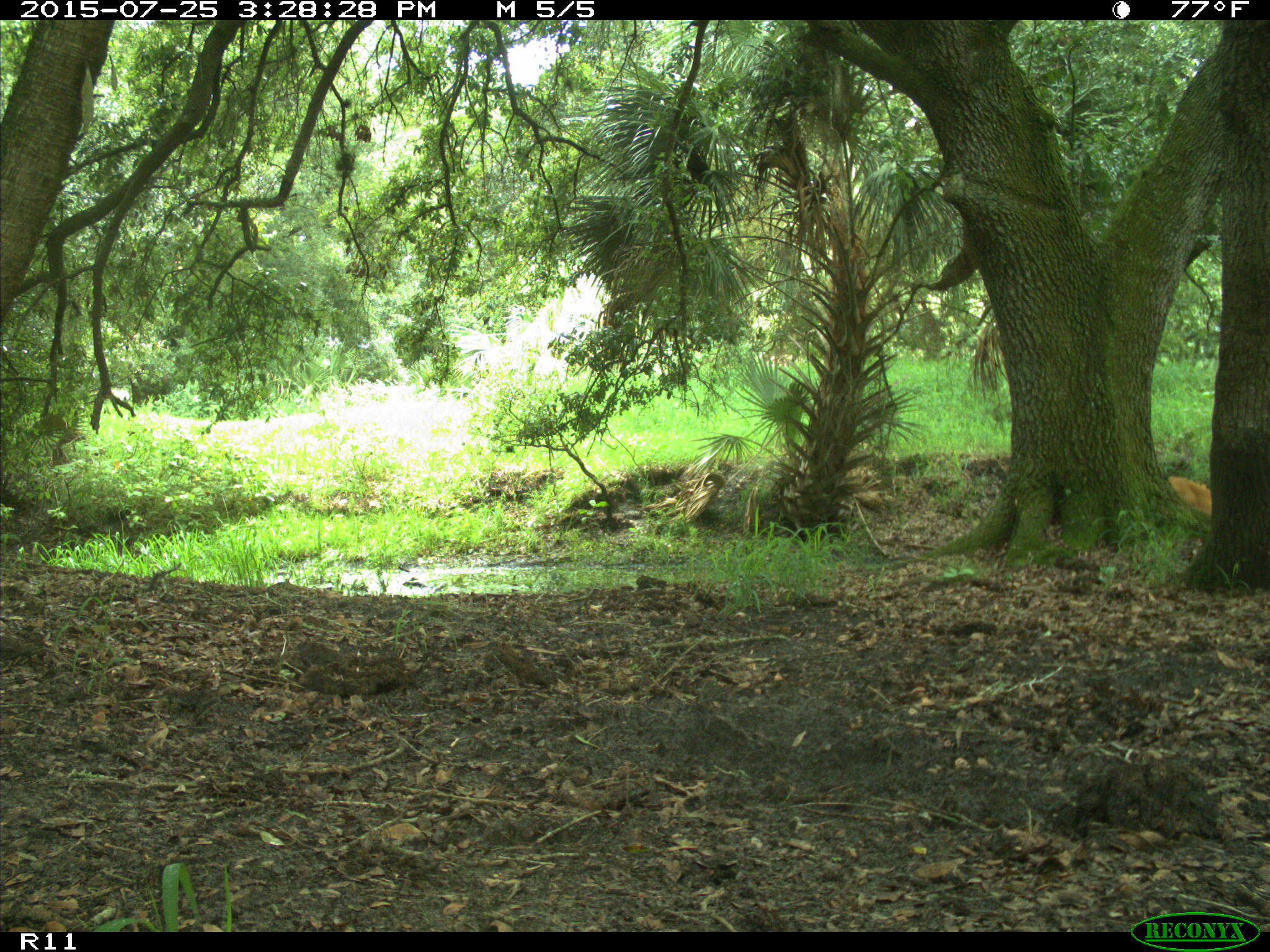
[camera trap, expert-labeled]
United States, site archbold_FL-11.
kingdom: Animalia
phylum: Chordata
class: Mammalia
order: Artiodactyla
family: Cervidae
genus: Odocoileus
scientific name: Odocoileus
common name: deer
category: unidentified deer